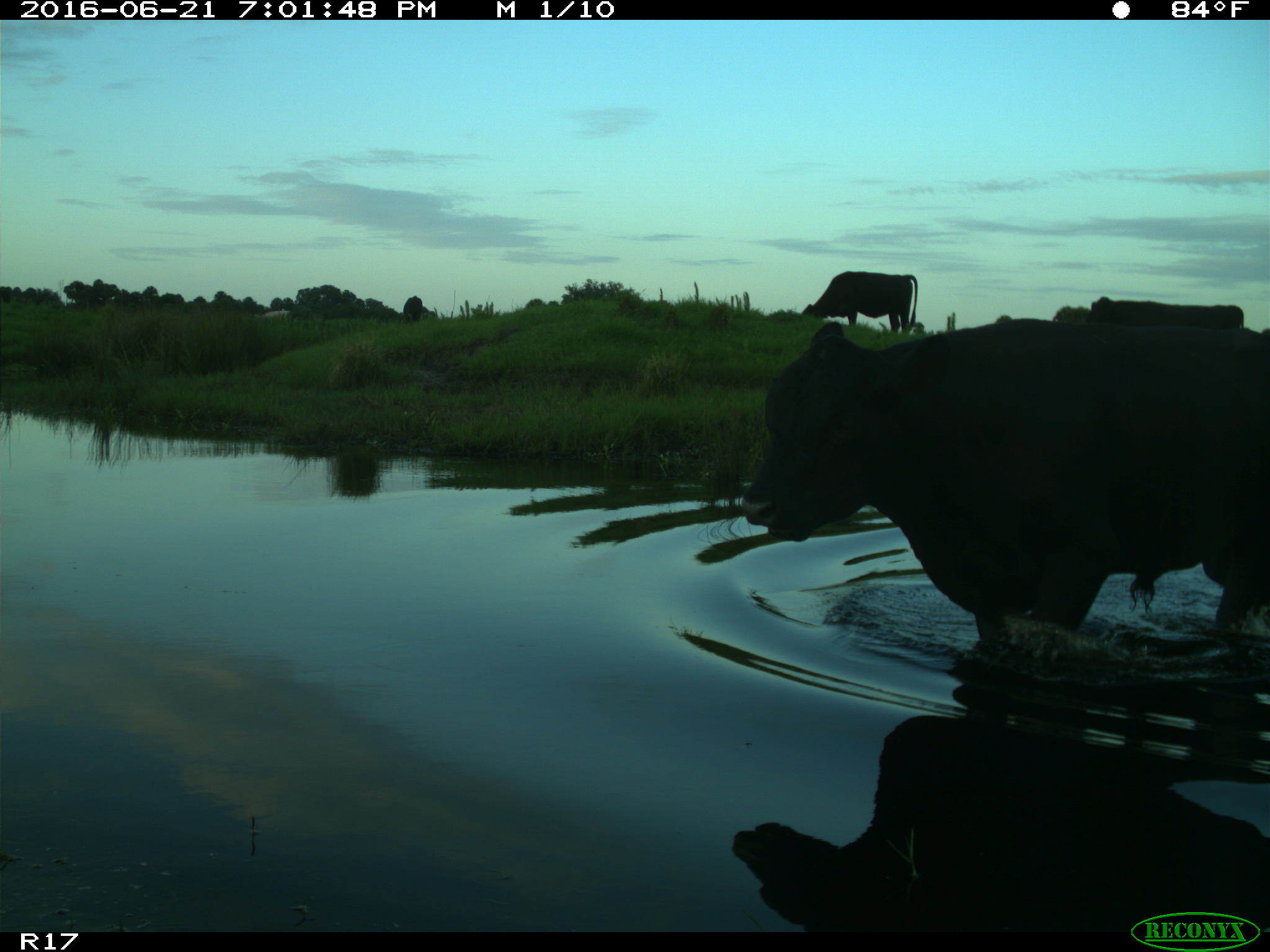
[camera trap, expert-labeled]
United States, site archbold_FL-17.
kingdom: Animalia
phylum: Chordata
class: Mammalia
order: Artiodactyla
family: Bovidae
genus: Bos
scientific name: Bos taurus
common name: domestic cow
Bos taurus (domestic cow).